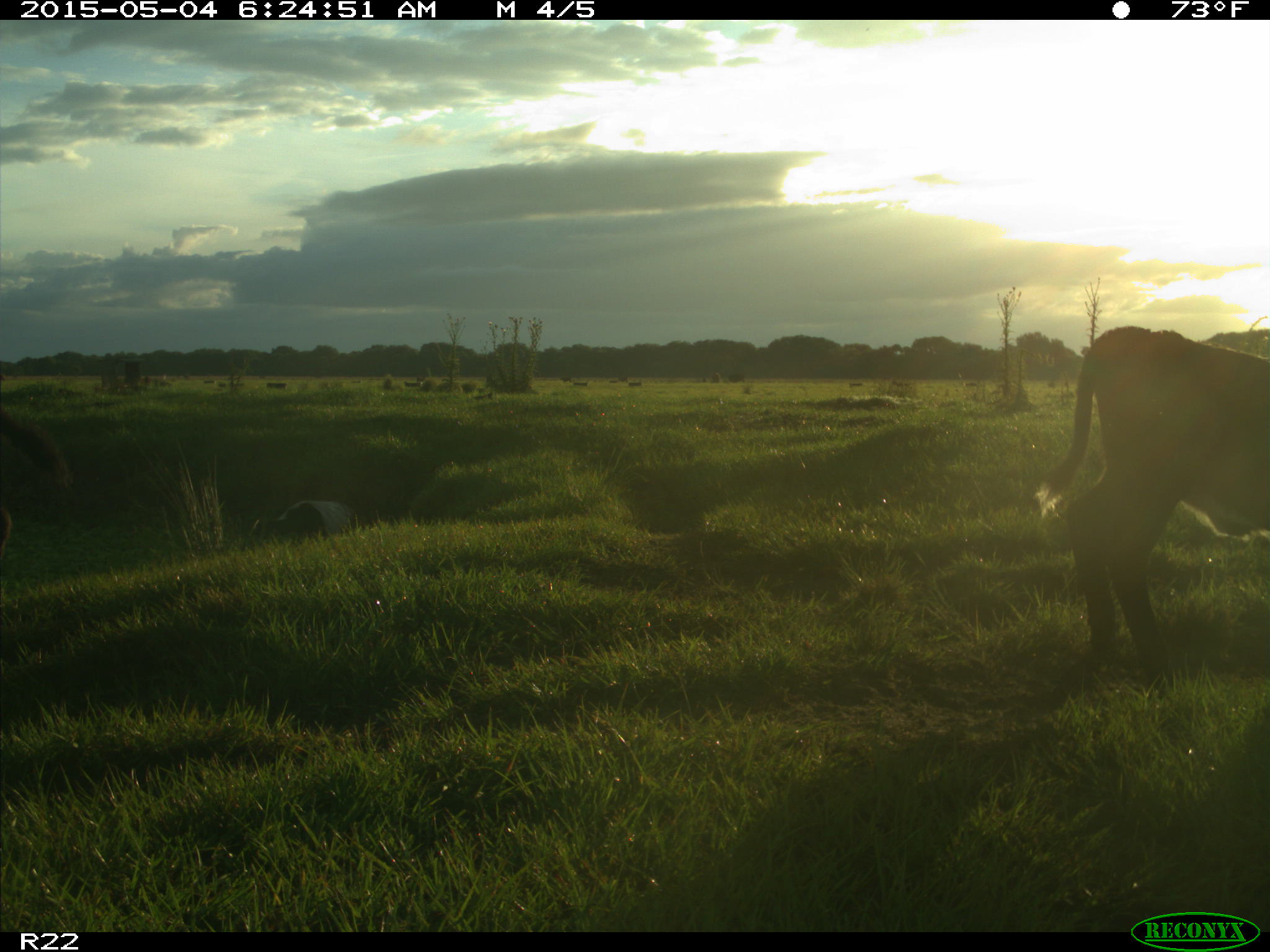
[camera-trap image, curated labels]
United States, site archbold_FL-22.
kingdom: Animalia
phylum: Chordata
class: Mammalia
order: Artiodactyla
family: Bovidae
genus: Bos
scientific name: Bos taurus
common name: domestic cow